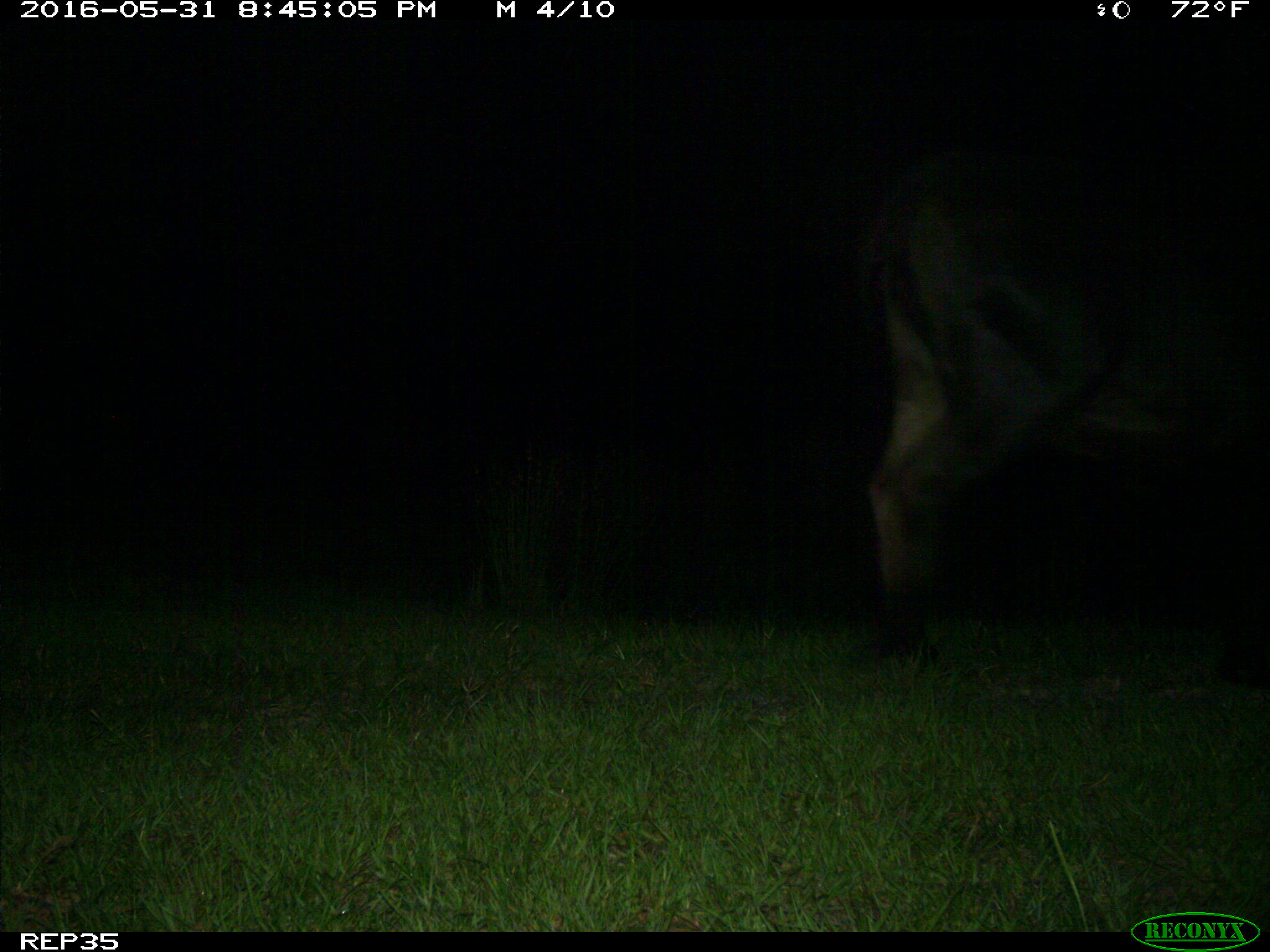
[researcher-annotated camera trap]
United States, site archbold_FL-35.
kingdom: Animalia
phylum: Chordata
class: Mammalia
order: Artiodactyla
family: Bovidae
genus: Bos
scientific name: Bos taurus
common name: domestic cow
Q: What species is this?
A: Bos taurus (domestic cow).